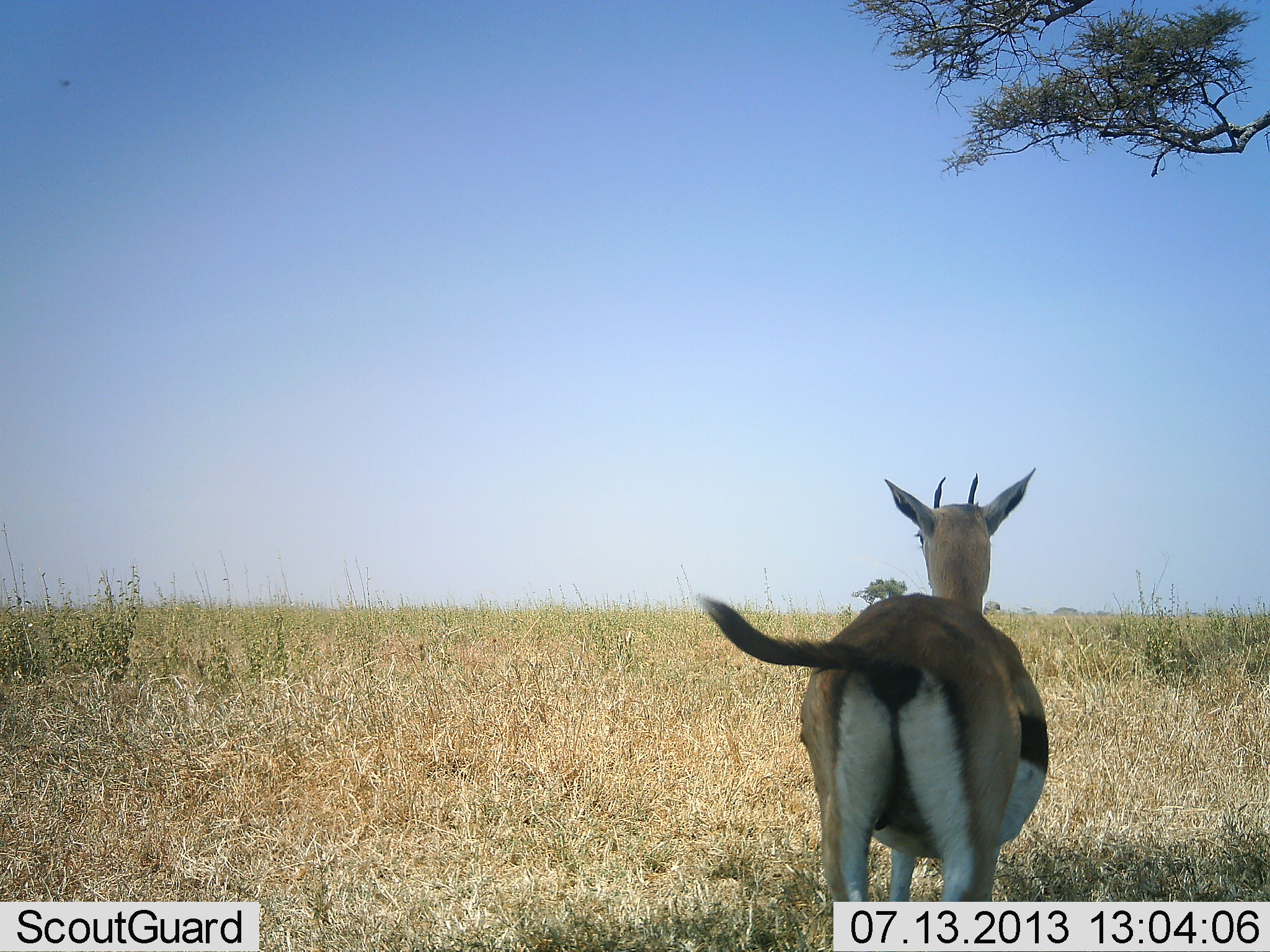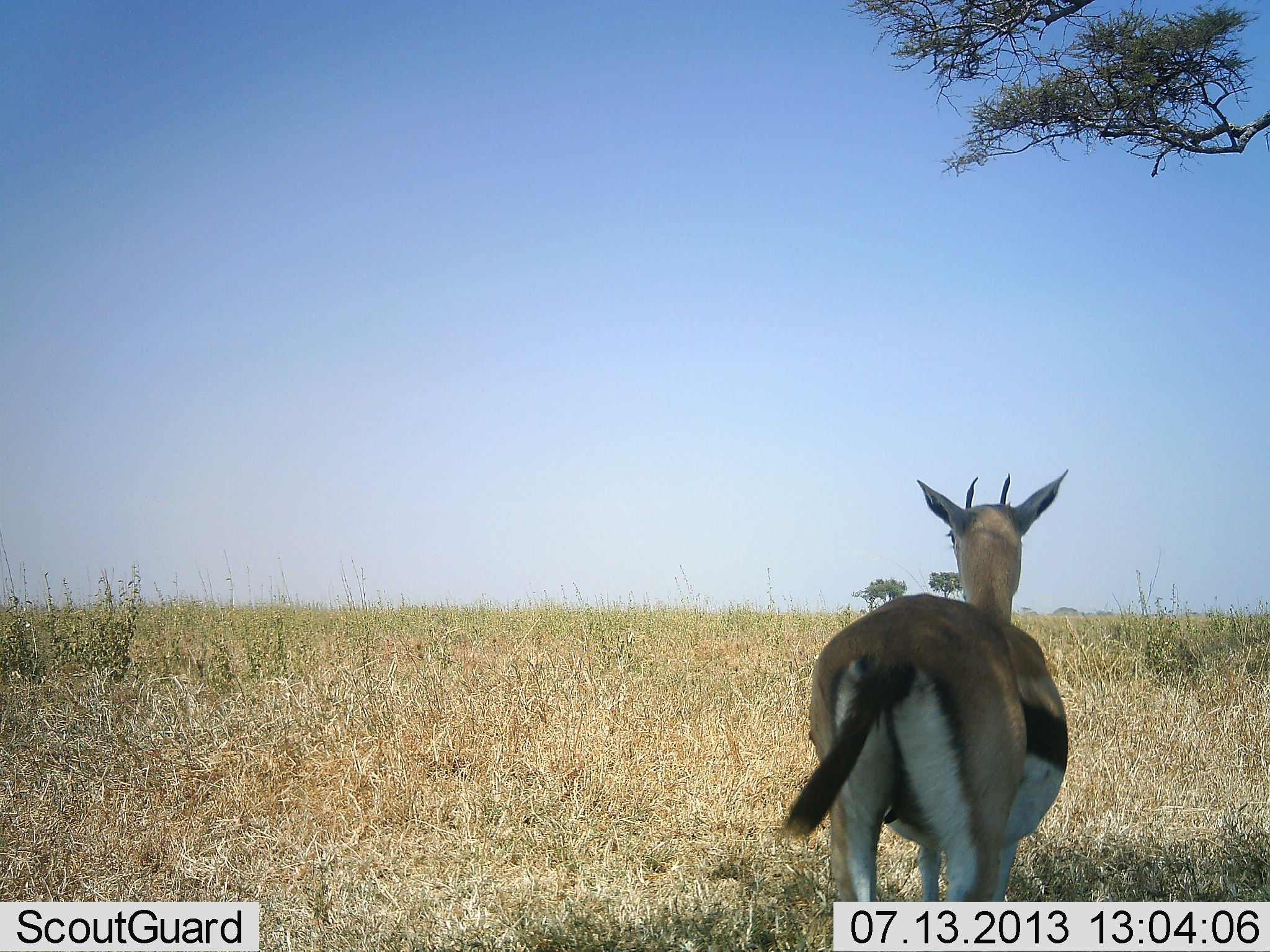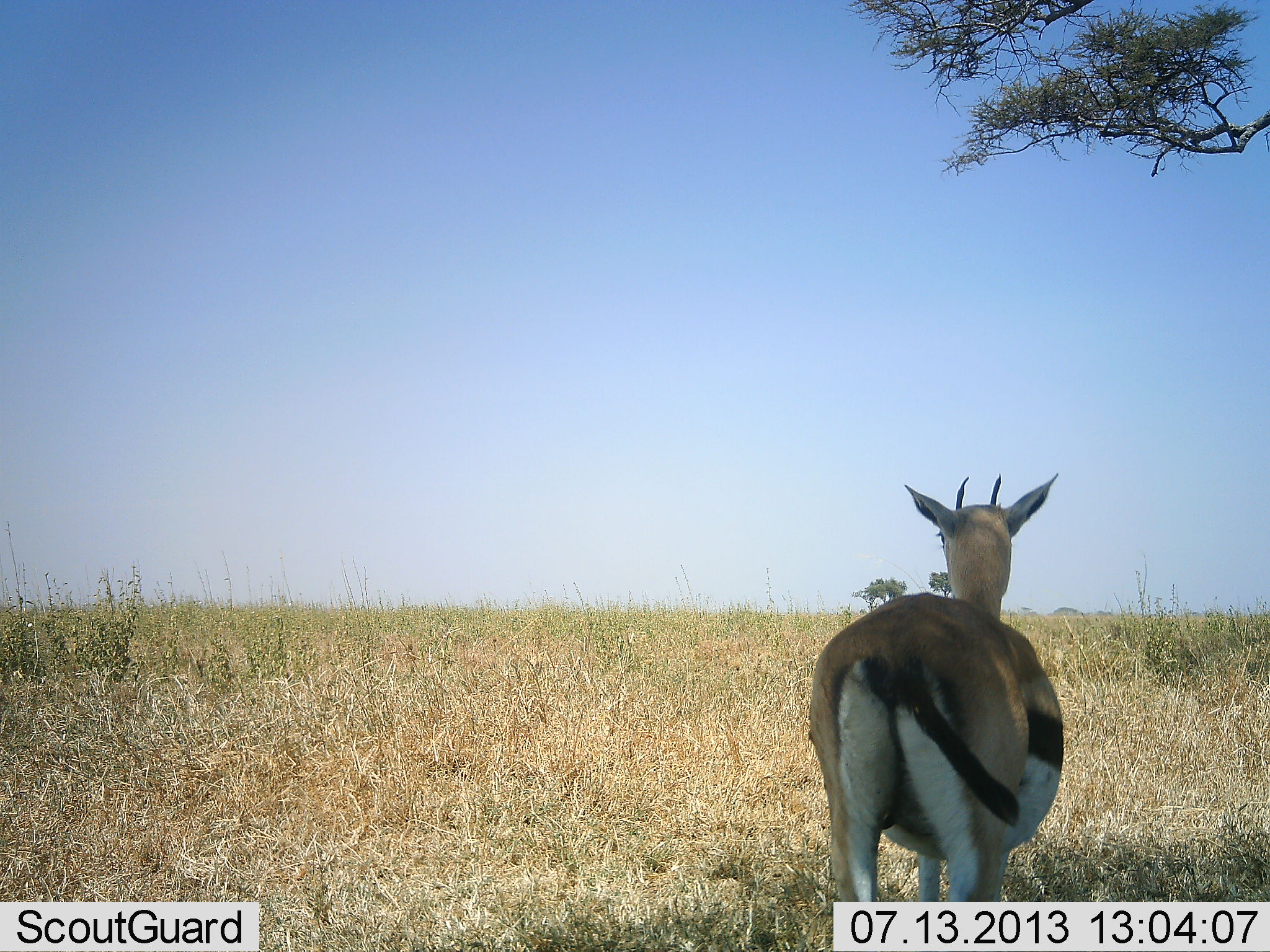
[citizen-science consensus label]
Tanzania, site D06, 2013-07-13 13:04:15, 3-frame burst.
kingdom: Animalia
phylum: Chordata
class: Mammalia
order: Artiodactyla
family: Bovidae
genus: Eudorcas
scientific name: Eudorcas thomsonii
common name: thomson's gazelle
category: gazellethomsons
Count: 1.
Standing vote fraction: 93%.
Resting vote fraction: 0%.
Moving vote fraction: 13%.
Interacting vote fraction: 0%.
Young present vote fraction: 0%.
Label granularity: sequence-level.